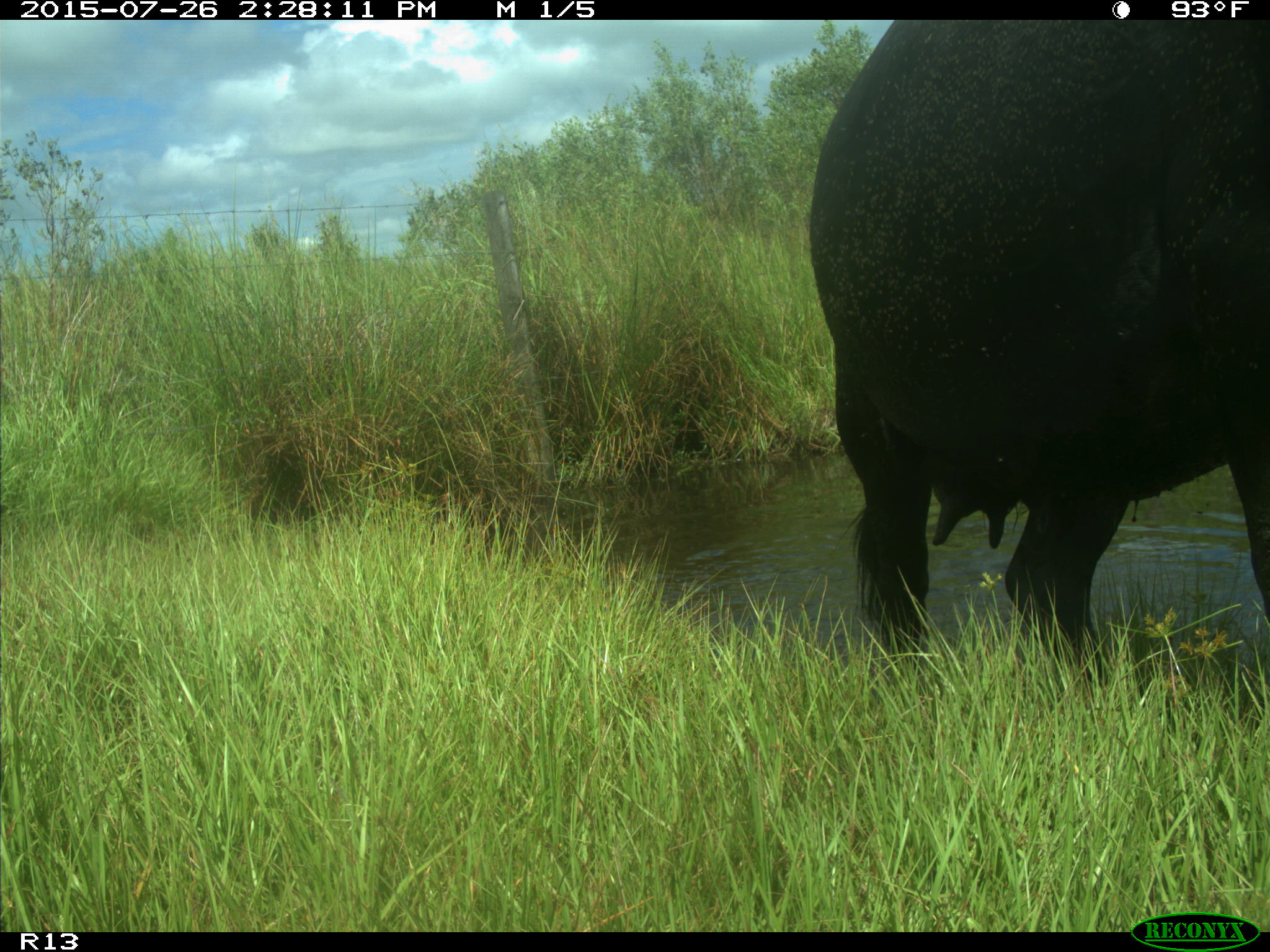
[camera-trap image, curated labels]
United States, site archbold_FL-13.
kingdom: Animalia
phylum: Chordata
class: Mammalia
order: Artiodactyla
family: Bovidae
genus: Bos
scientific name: Bos taurus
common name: domestic cow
Bos taurus (domestic cow).